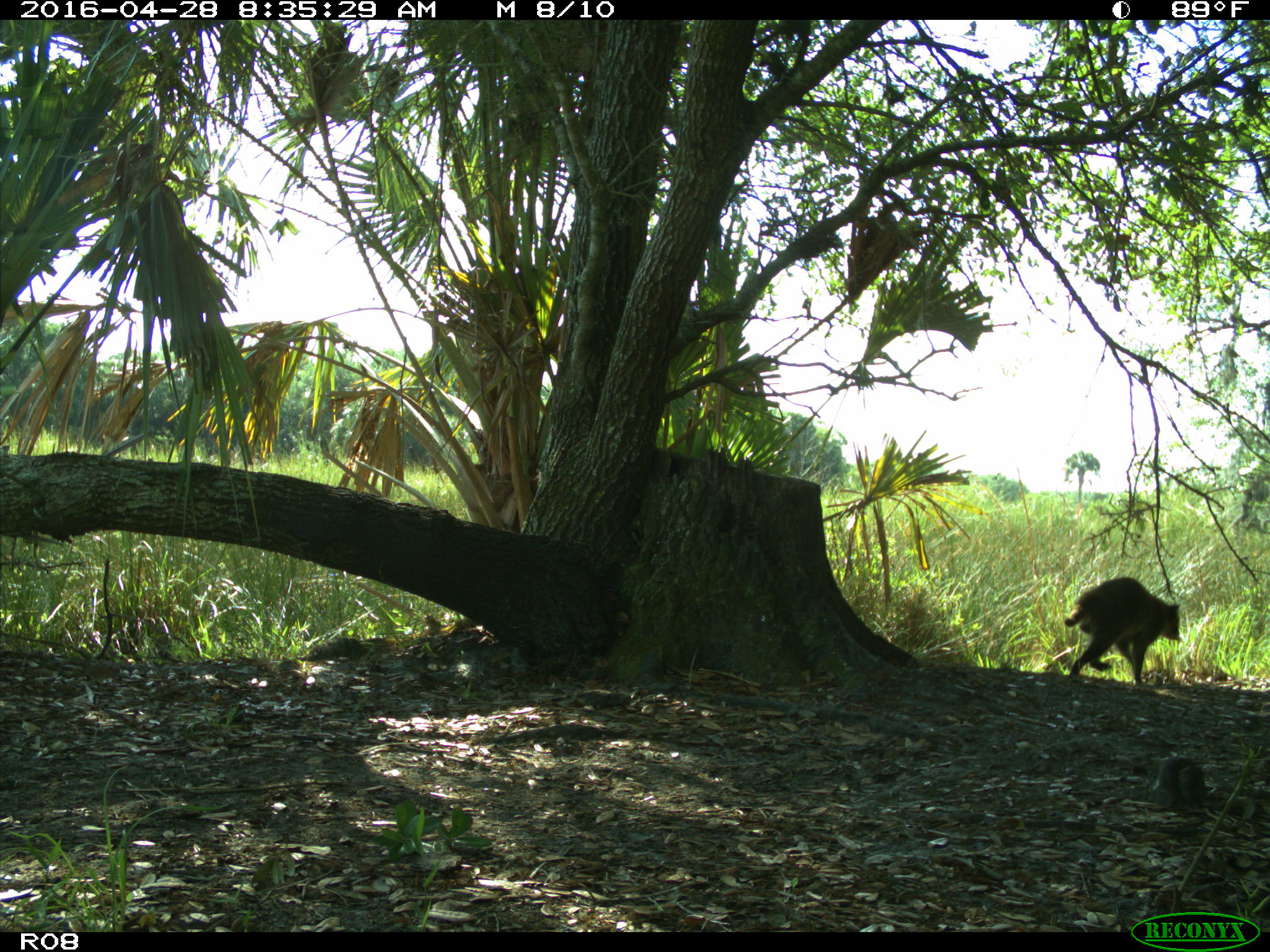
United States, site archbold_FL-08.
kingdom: Animalia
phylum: Chordata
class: Mammalia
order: Carnivora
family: Procyonidae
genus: Procyon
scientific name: Procyon lotor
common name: common raccoon